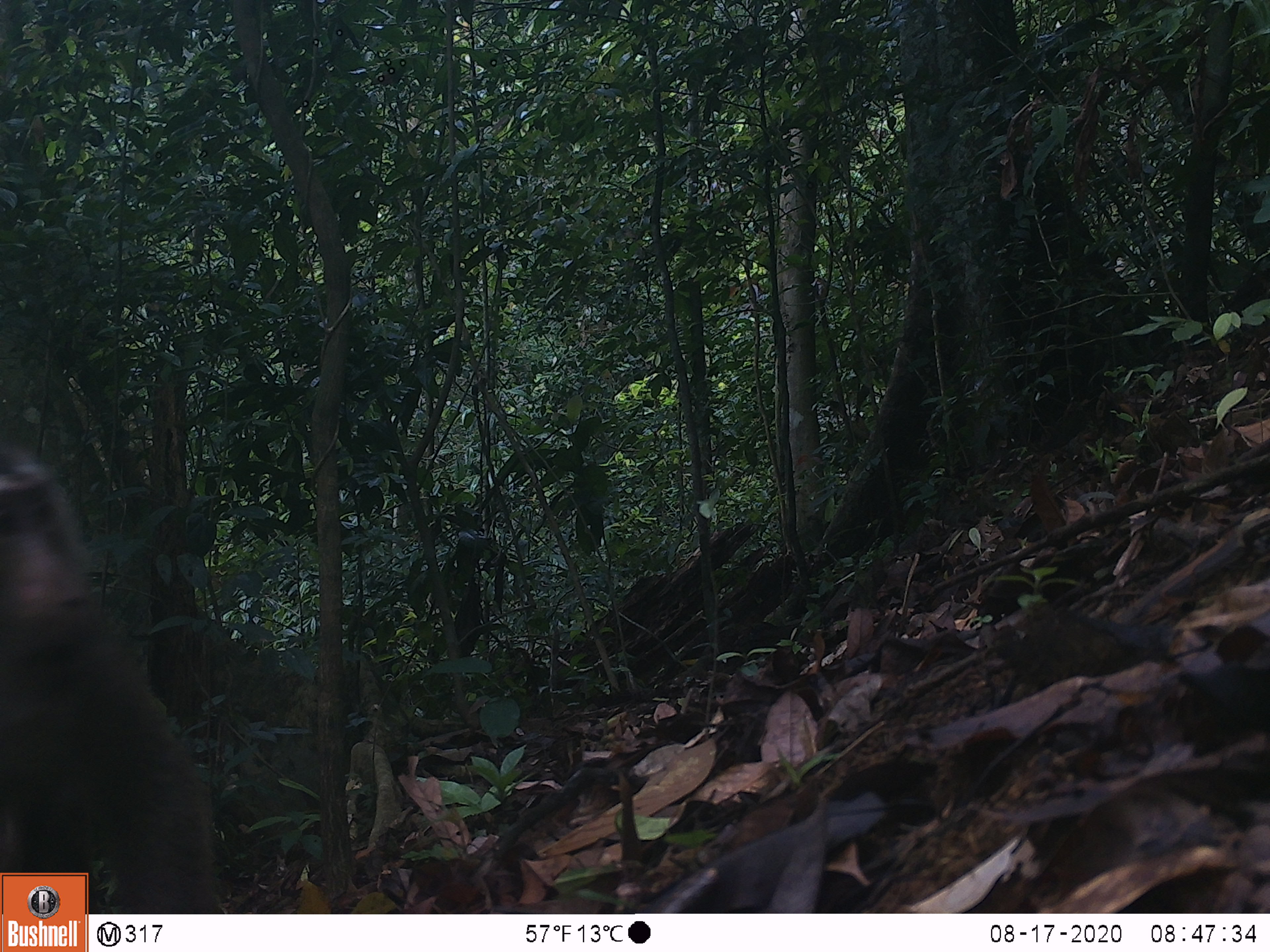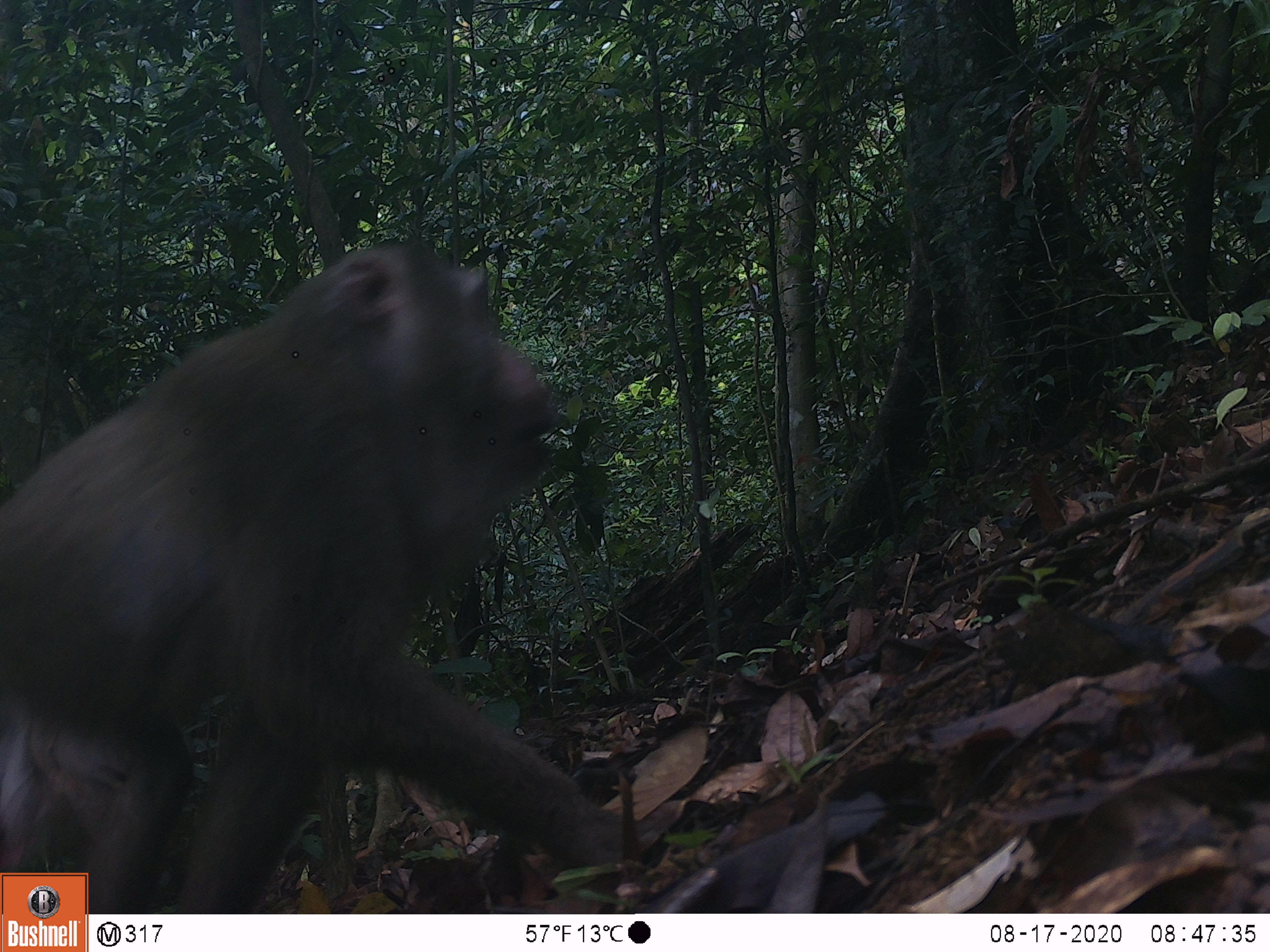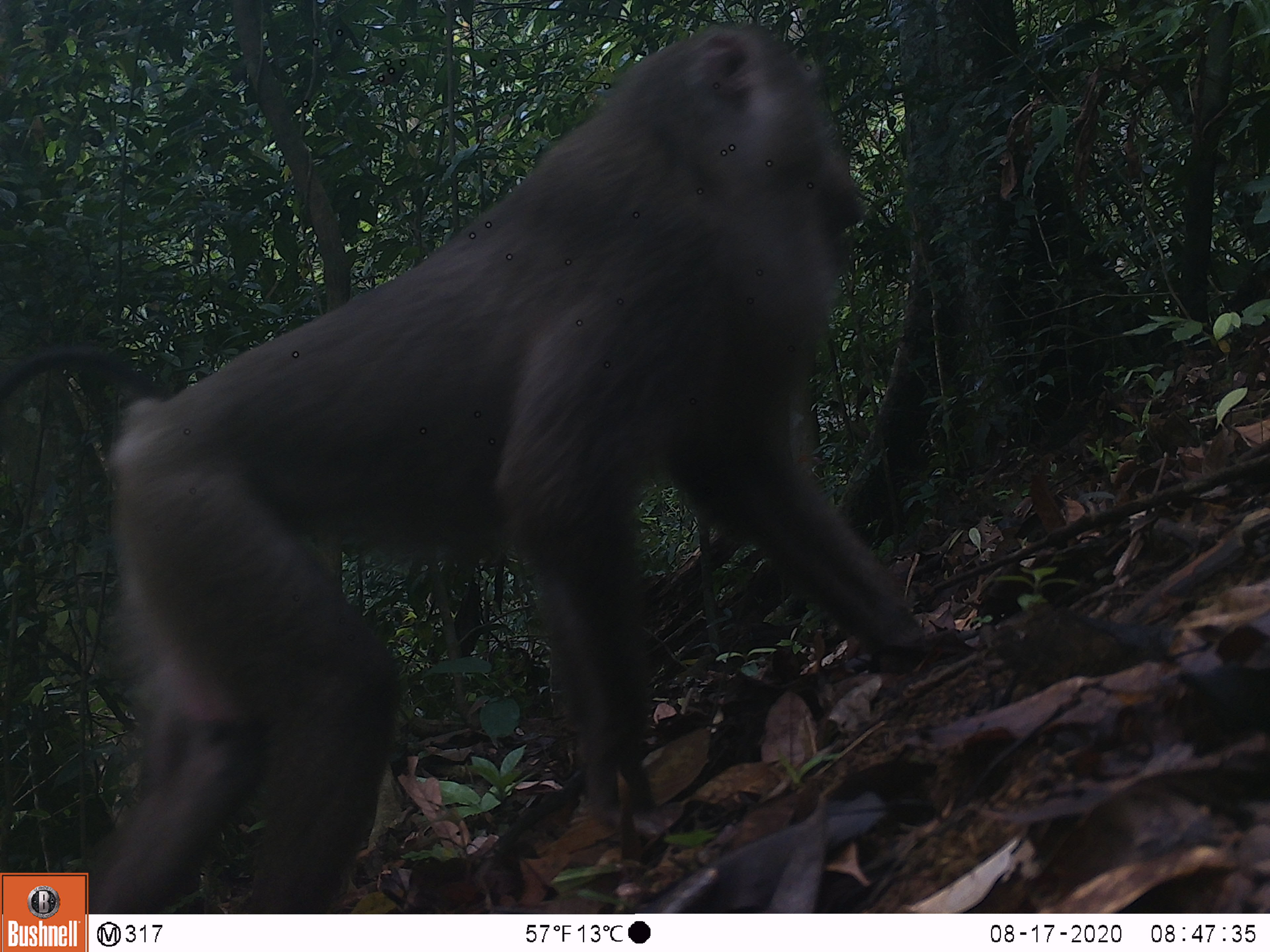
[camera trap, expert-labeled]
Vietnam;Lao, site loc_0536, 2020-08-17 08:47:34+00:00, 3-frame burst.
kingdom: Animalia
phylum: Chordata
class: Mammalia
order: Primates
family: Cercopithecidae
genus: Macaca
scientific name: Macaca nemestrina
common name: pig-tailed macaque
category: pig tailed macaque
Pig tailed macaque (pig-tailed macaque) (Macaca nemestrina). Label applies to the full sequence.